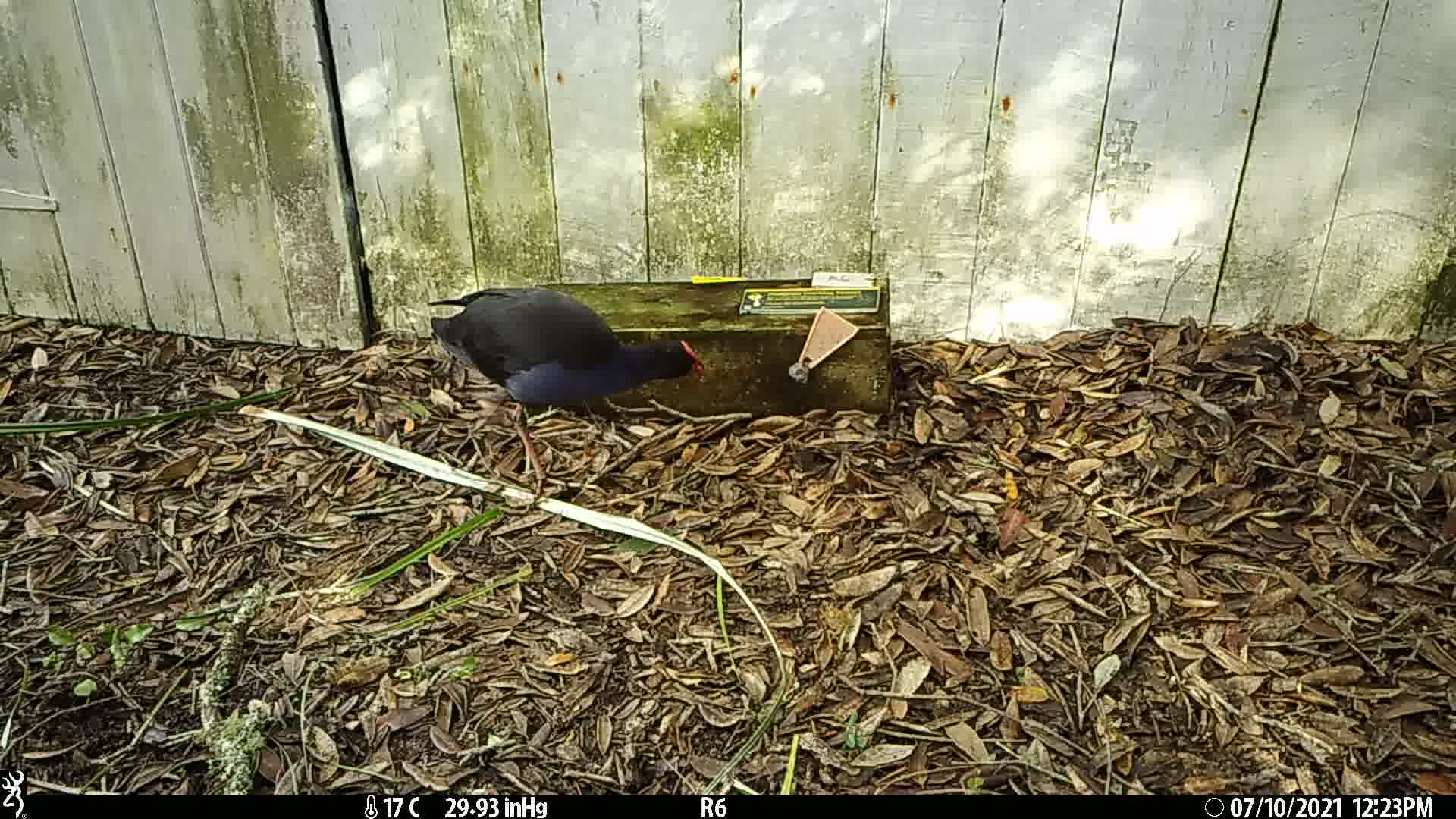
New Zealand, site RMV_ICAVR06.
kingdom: Animalia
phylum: Chordata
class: Aves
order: Gruiformes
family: Rallidae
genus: Porphyrio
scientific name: Porphyrio melanotus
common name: australasian swamphen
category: pukeko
Pukeko (australasian swamphen) (Porphyrio melanotus).